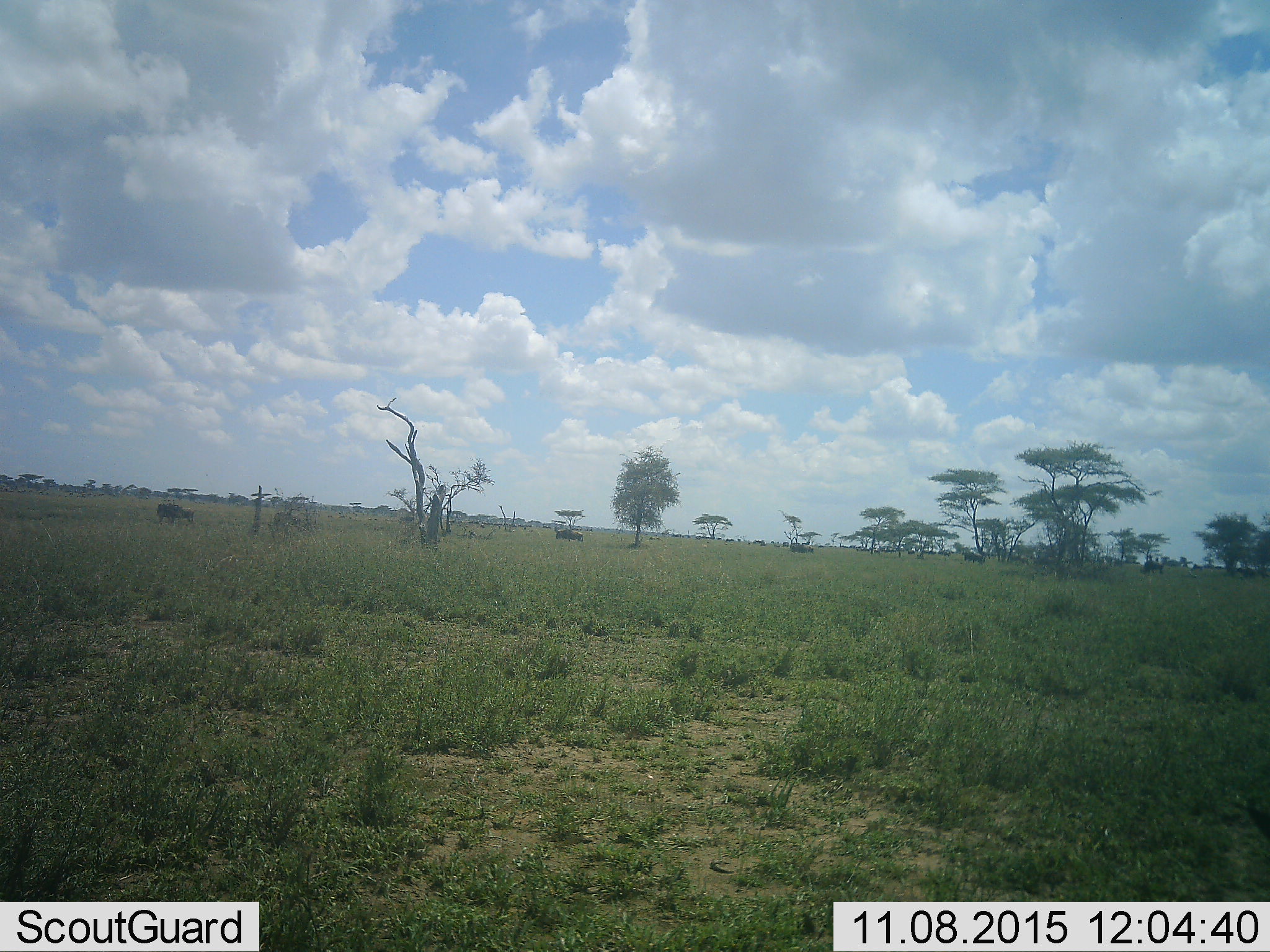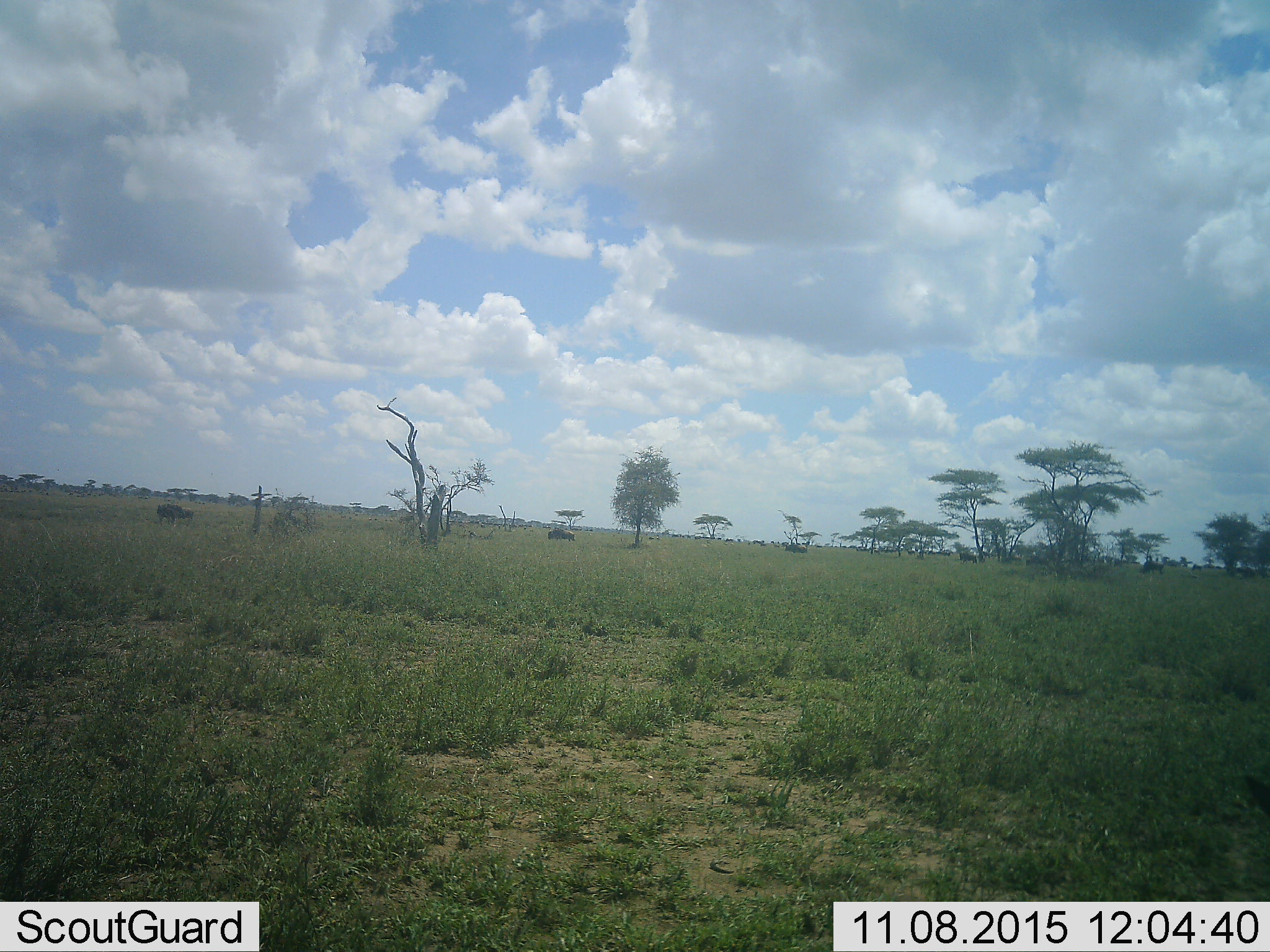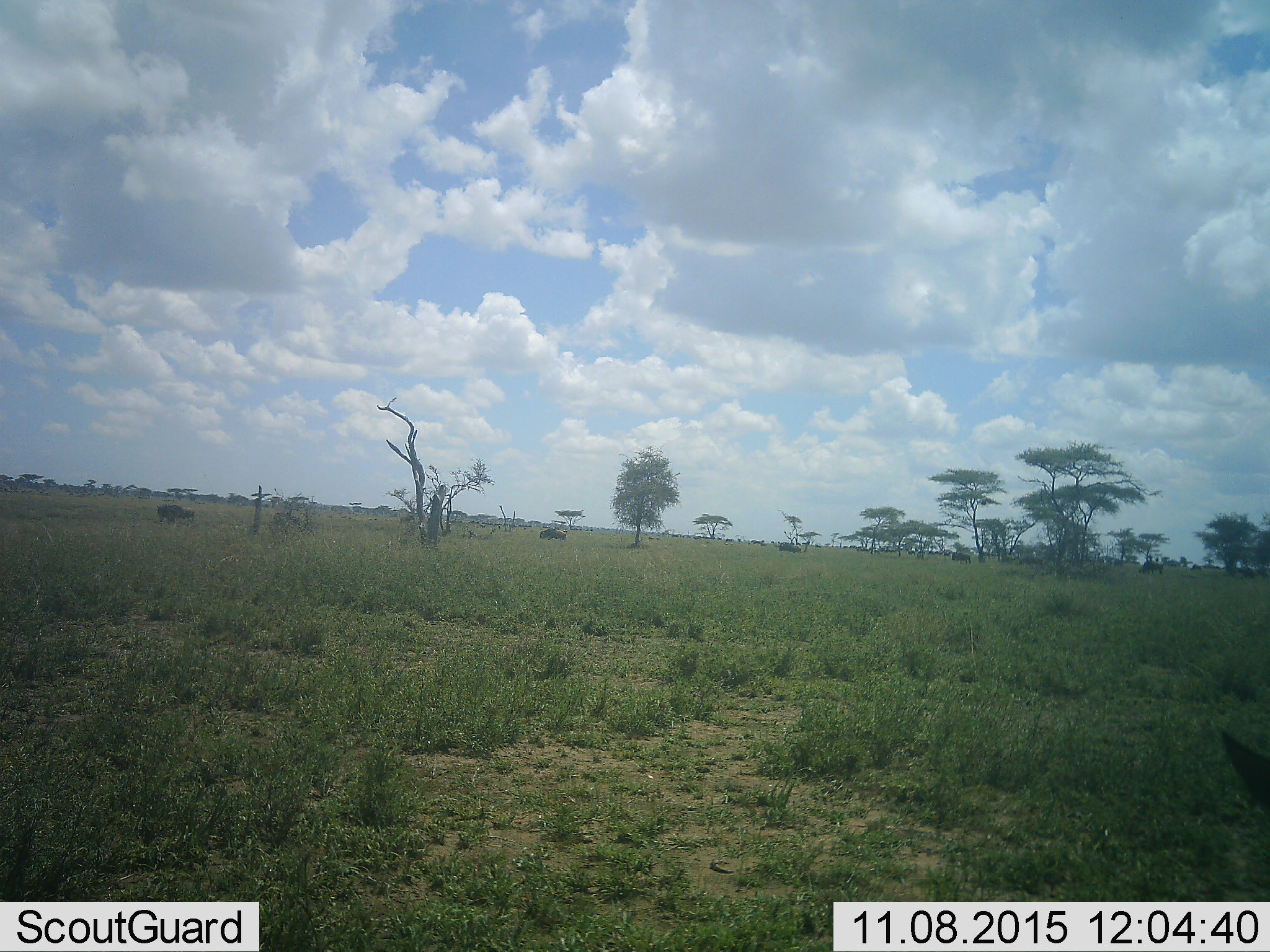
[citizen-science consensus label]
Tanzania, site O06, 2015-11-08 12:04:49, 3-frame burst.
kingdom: Animalia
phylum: Chordata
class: Mammalia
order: Artiodactyla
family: Bovidae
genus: Connochaetes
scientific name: Connochaetes taurinus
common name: blue wildebeest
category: wildebeest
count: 11-50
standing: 20%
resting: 0%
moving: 100%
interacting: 20%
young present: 0%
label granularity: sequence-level